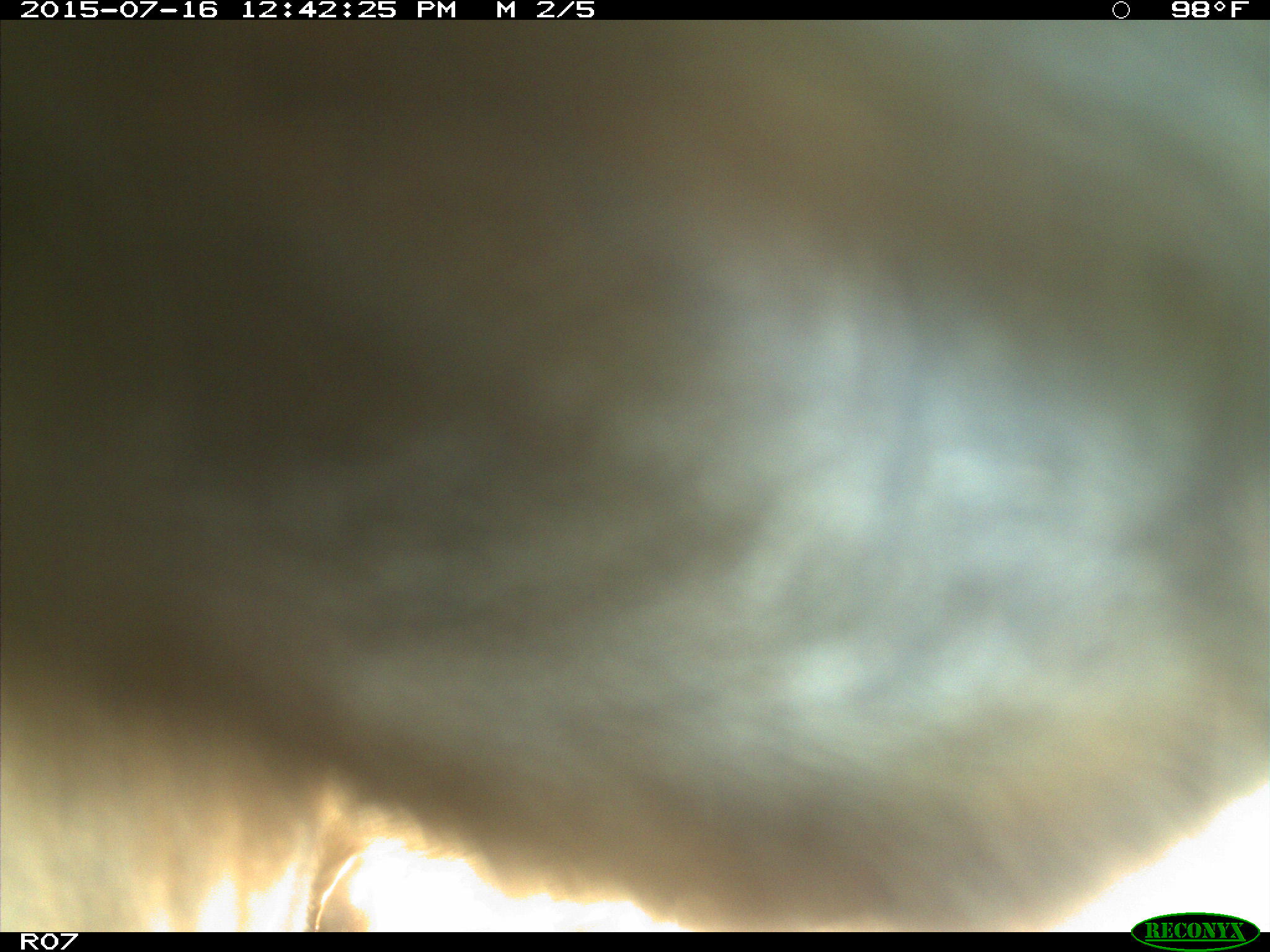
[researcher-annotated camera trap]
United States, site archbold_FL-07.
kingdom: Animalia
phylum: Chordata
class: Mammalia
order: Artiodactyla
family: Bovidae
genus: Bos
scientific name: Bos taurus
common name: domestic cow